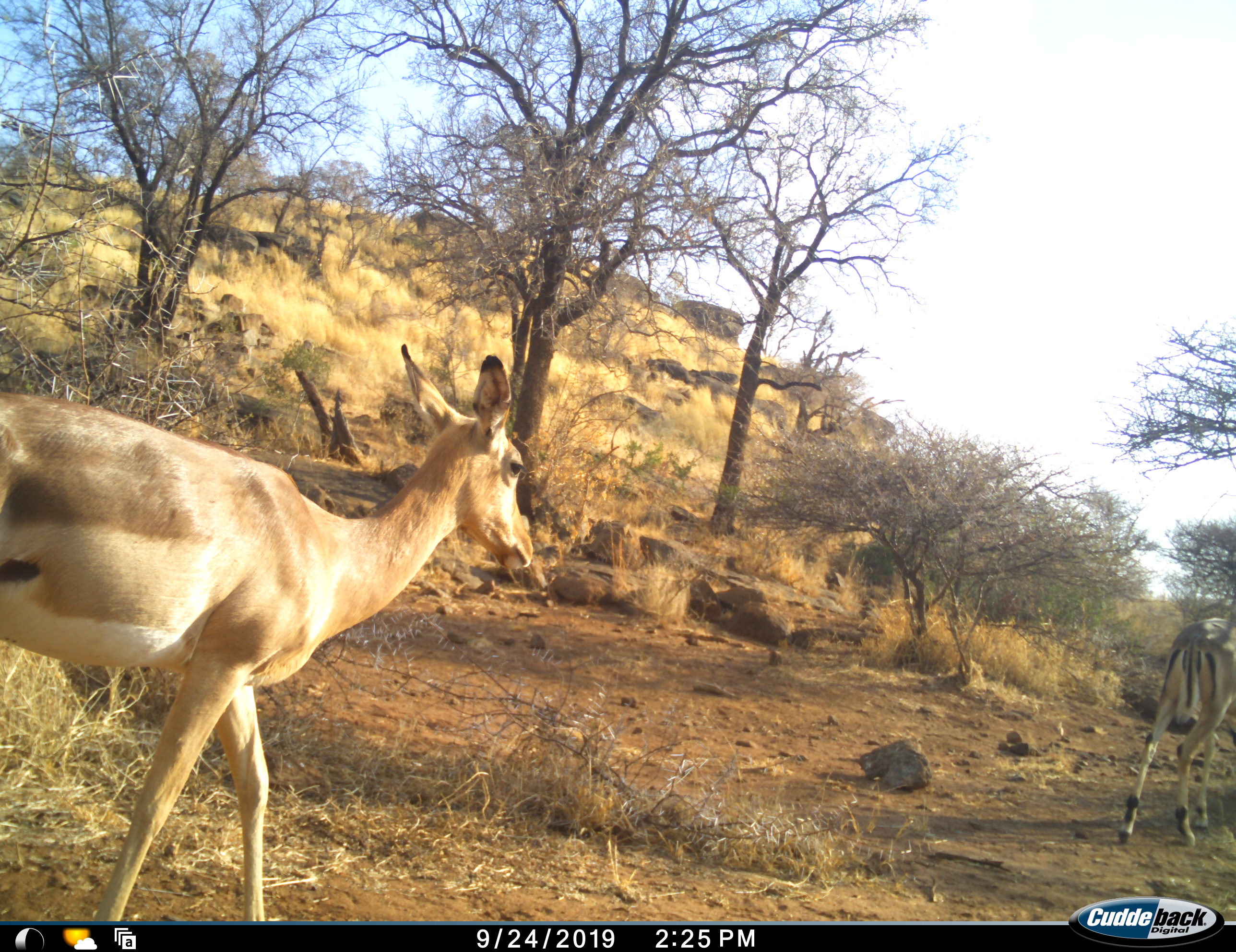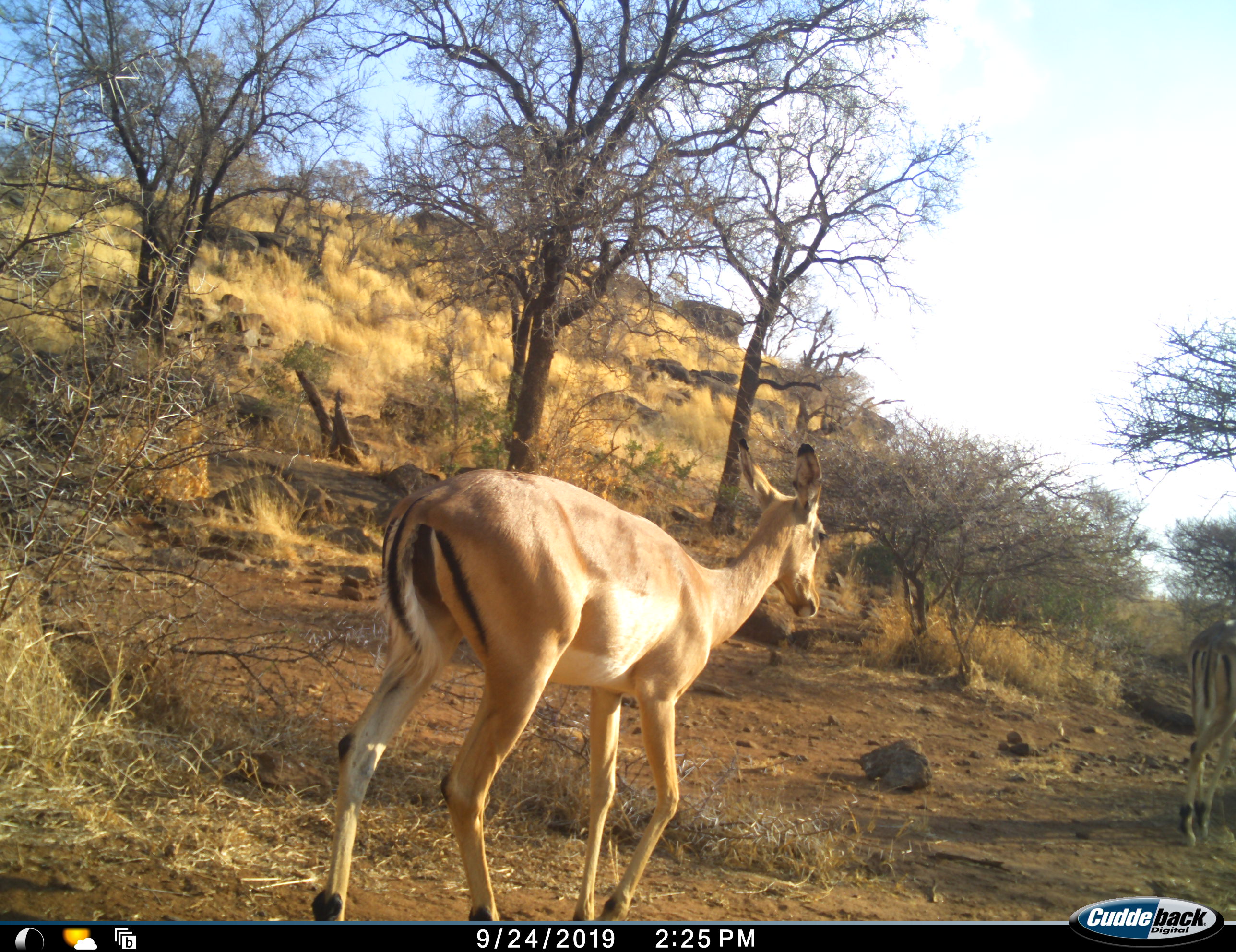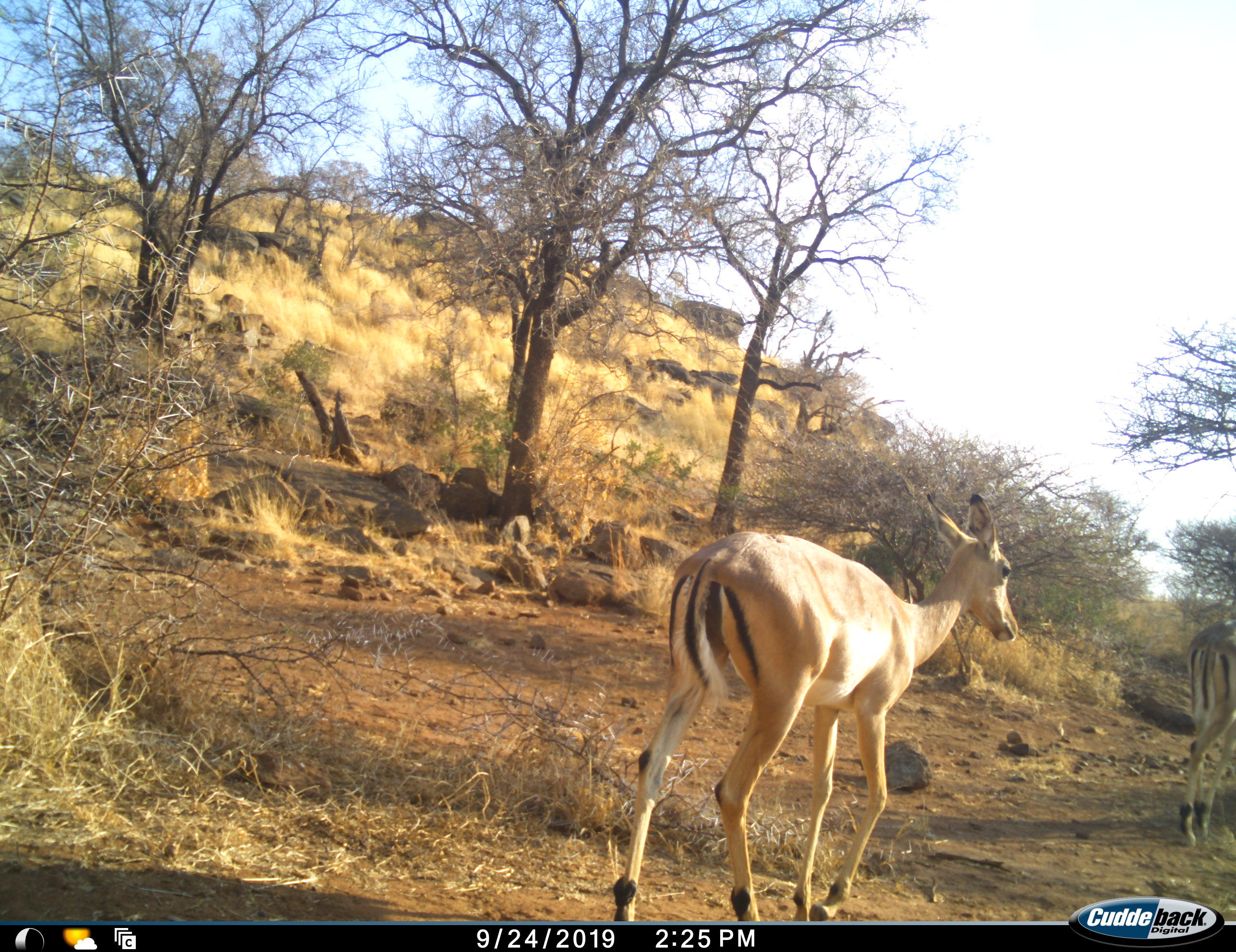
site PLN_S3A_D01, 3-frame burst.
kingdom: Animalia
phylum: Chordata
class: Mammalia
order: Artiodactyla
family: Bovidae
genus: Aepyceros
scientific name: Aepyceros melampus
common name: impala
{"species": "impala (Aepyceros melampus)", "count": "2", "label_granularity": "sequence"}